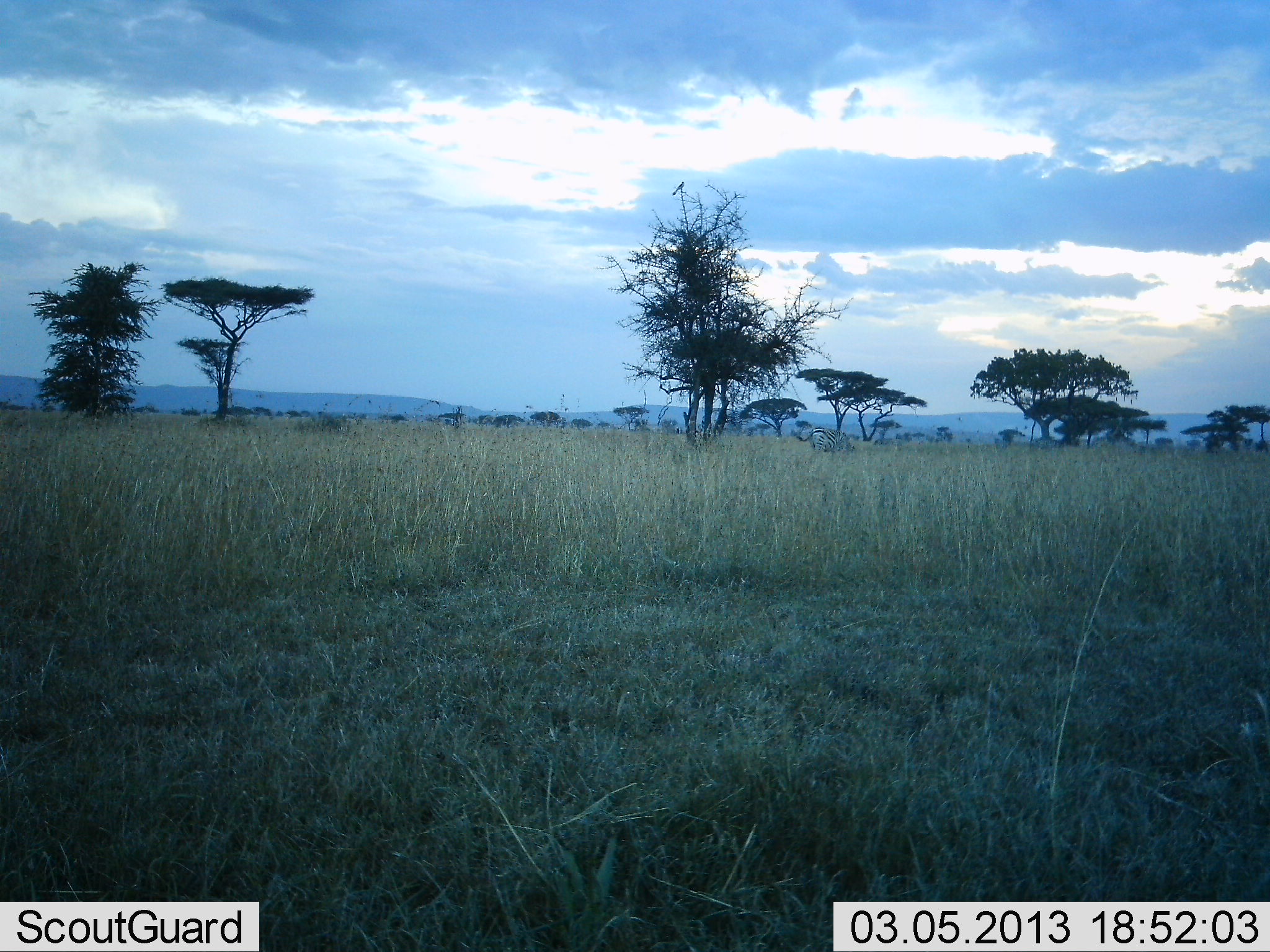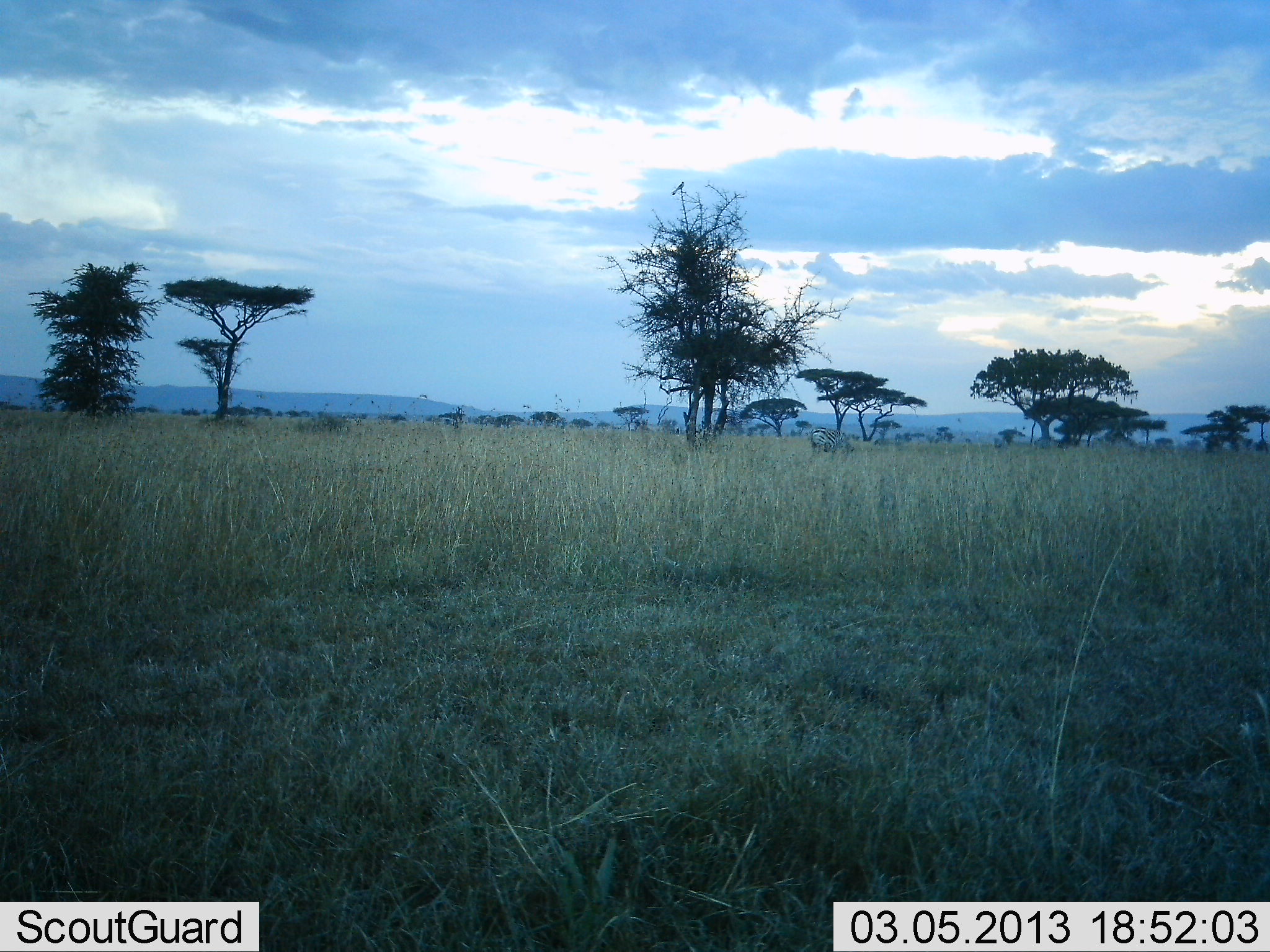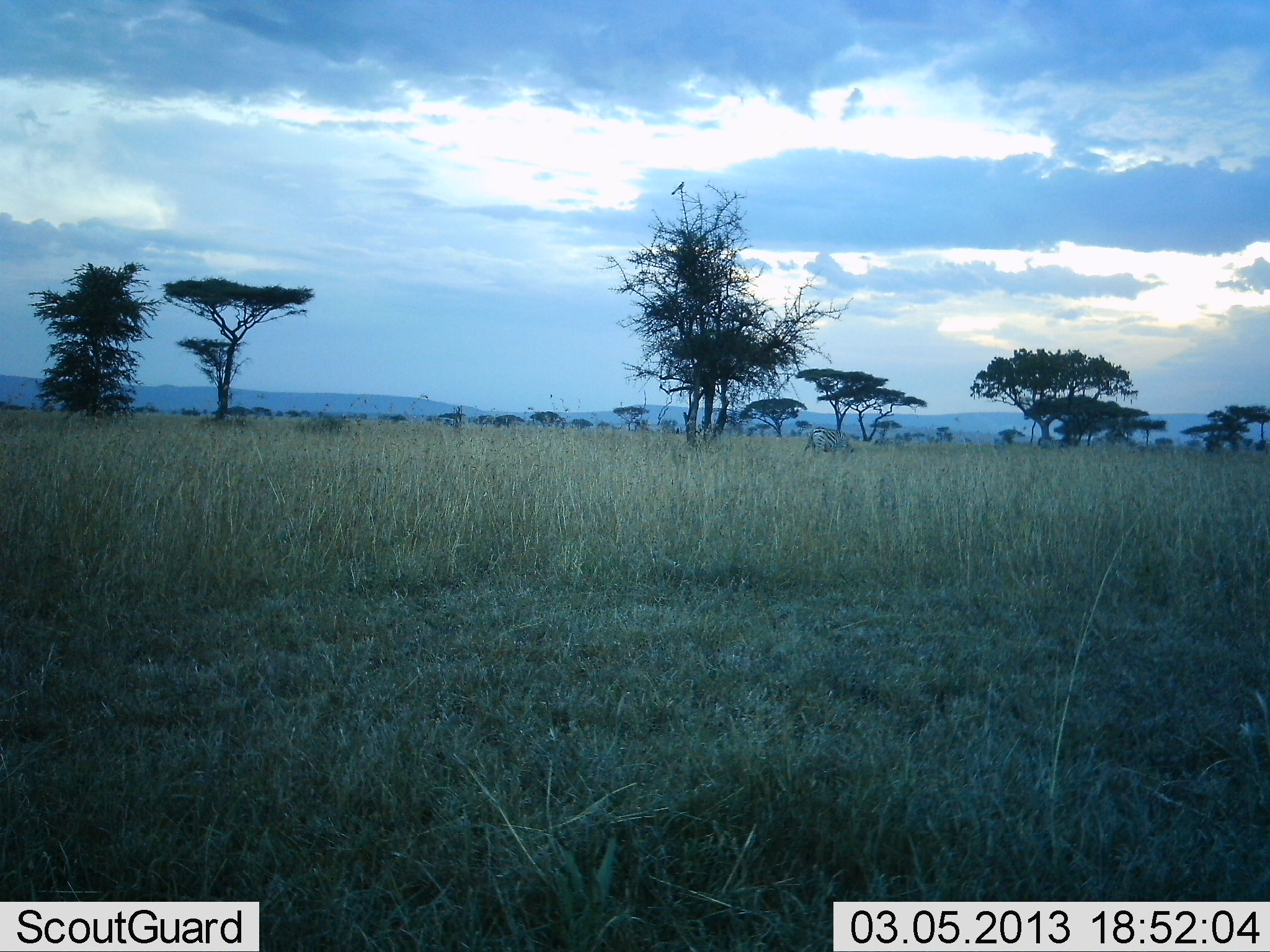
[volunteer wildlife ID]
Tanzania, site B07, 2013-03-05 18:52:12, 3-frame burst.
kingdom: Animalia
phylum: Chordata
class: Mammalia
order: Perissodactyla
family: Equidae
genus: Equus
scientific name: Equus quagga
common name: plains zebra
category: zebra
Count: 1.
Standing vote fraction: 47%.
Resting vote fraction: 0%.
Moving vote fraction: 0%.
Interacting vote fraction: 0%.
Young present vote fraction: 0%.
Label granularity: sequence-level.